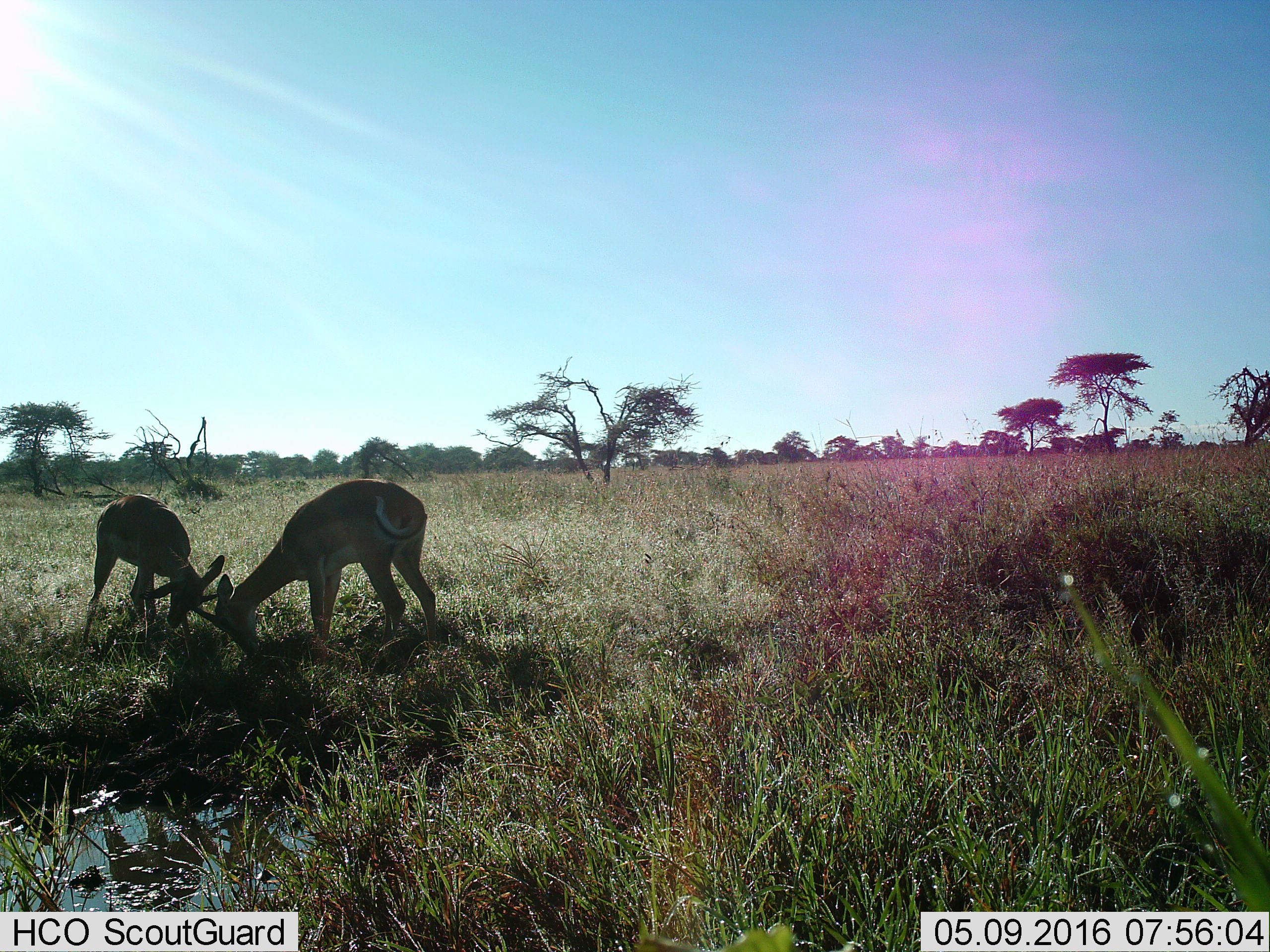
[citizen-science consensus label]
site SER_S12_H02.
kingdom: Animalia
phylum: Chordata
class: Mammalia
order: Artiodactyla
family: Bovidae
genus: Nanger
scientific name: Nanger granti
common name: grant's gazelle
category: gazellegrants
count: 2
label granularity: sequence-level